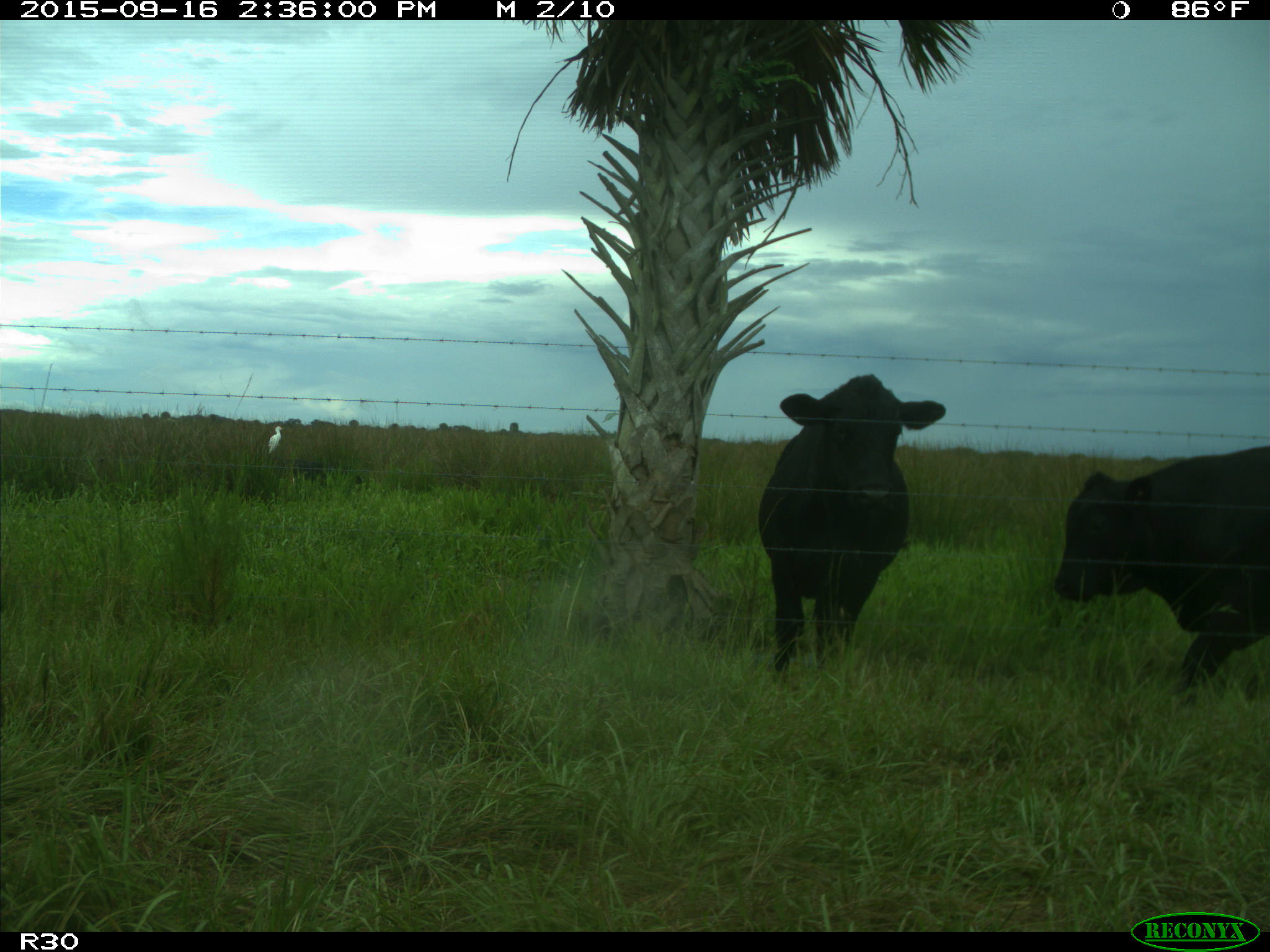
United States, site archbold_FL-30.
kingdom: Animalia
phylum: Chordata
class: Mammalia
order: Artiodactyla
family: Bovidae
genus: Bos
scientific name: Bos taurus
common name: domestic cow